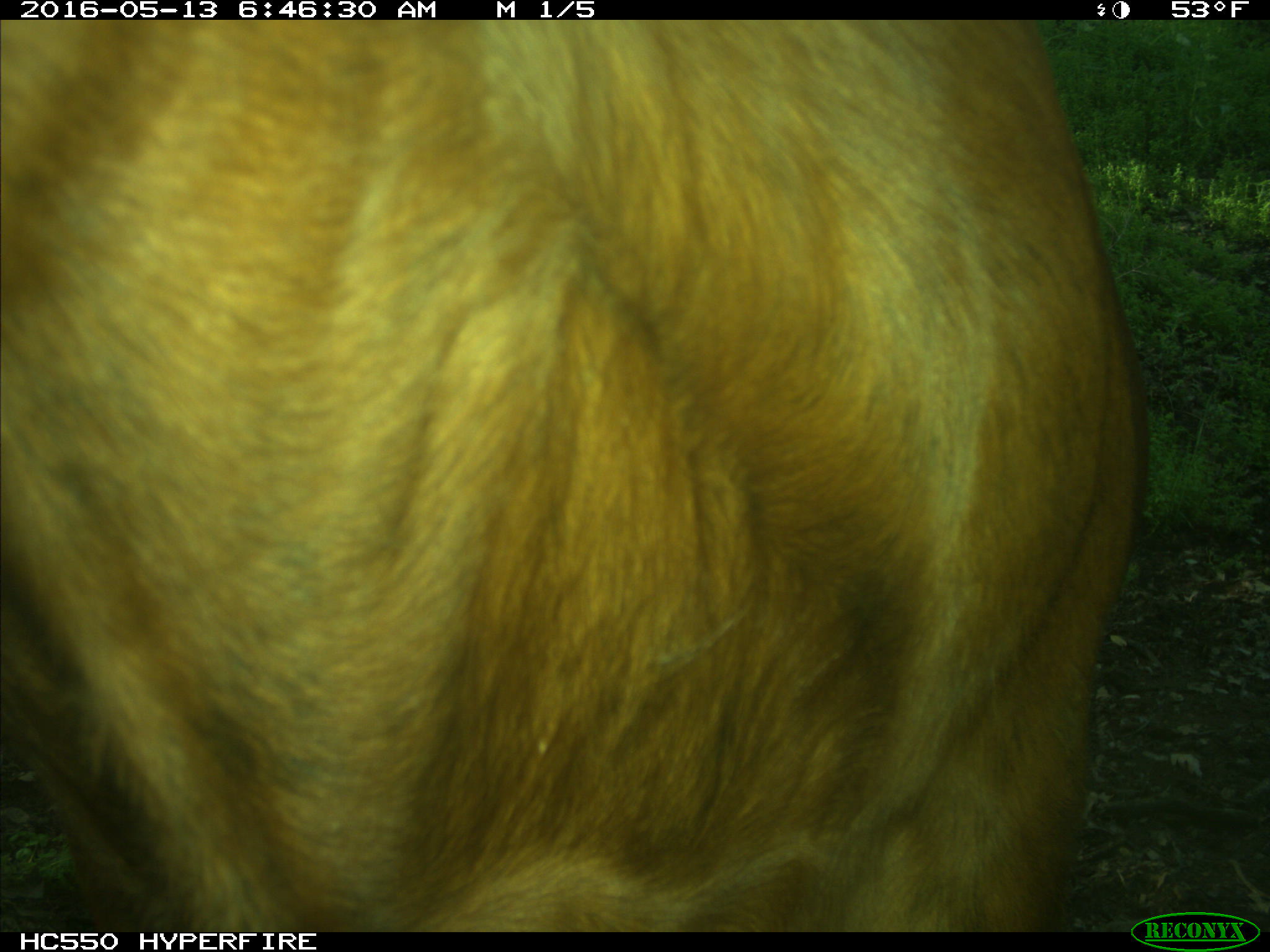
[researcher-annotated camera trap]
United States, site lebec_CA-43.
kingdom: Animalia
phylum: Chordata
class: Mammalia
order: Artiodactyla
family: Bovidae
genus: Bos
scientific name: Bos taurus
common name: domestic cow